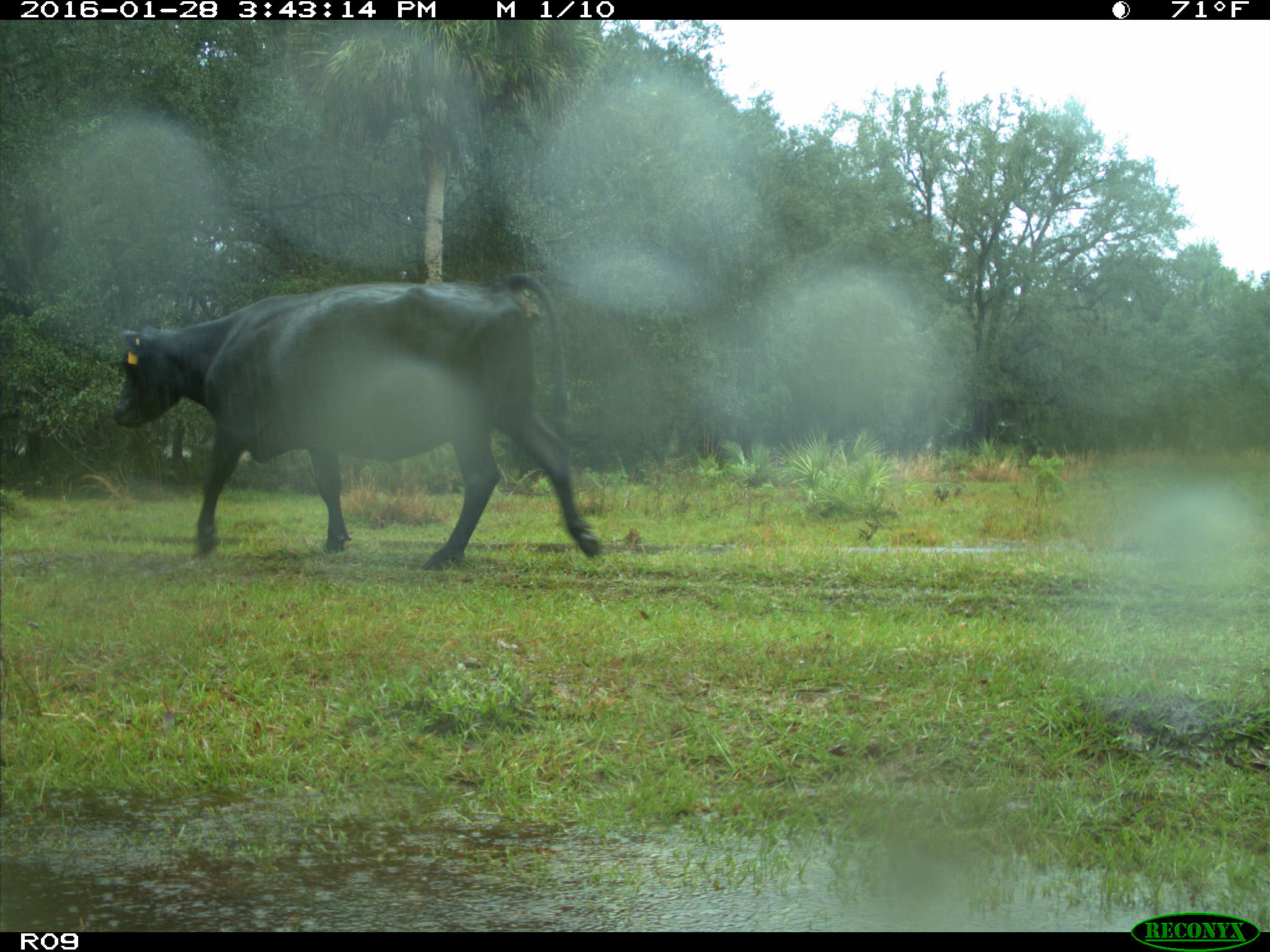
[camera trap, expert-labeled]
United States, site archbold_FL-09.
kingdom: Animalia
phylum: Chordata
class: Mammalia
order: Artiodactyla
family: Bovidae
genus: Bos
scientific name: Bos taurus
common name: domestic cow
Bos taurus (domestic cow).